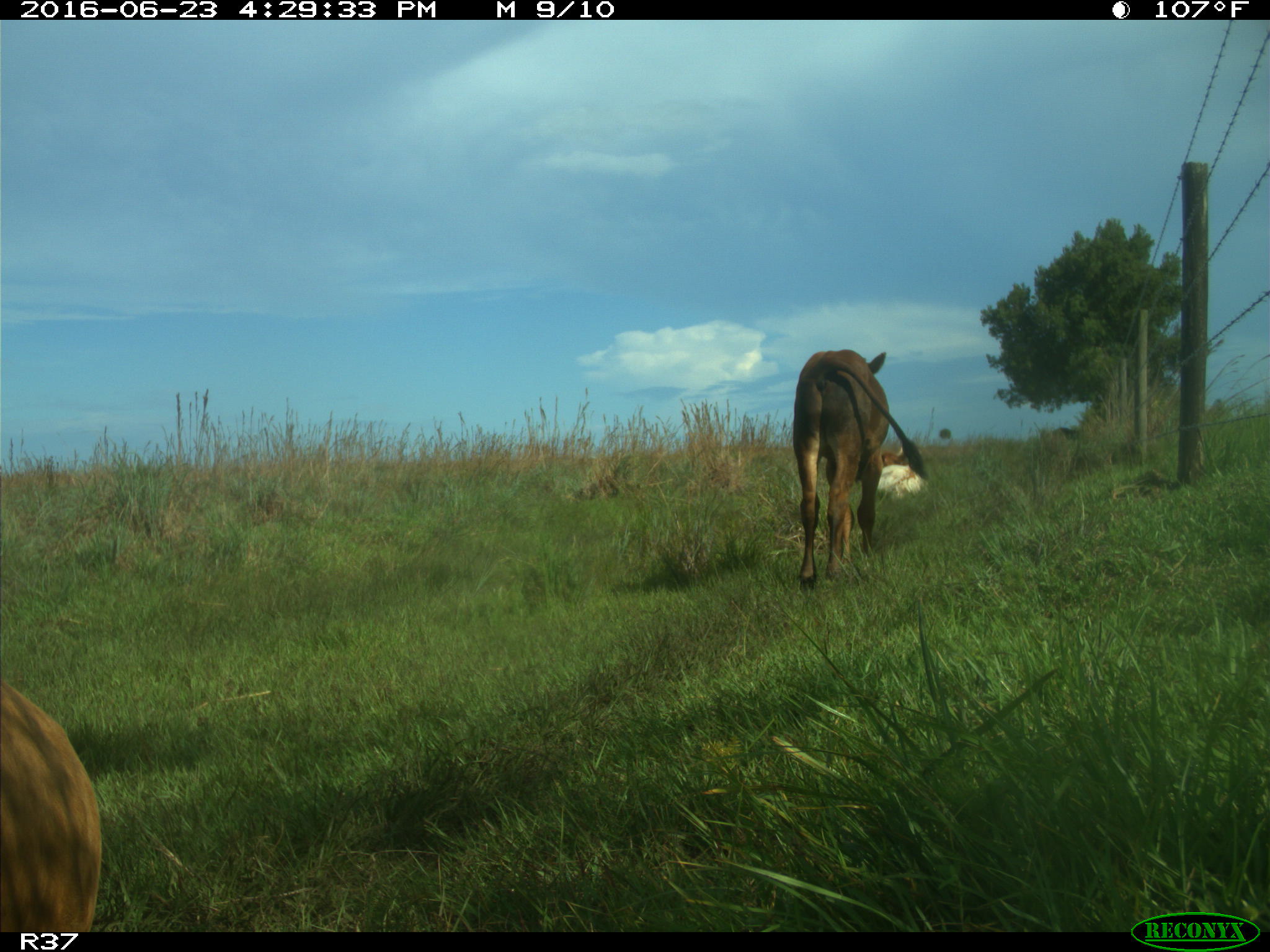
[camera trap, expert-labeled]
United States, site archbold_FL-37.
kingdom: Animalia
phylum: Chordata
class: Mammalia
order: Artiodactyla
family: Bovidae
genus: Bos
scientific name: Bos taurus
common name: domestic cow